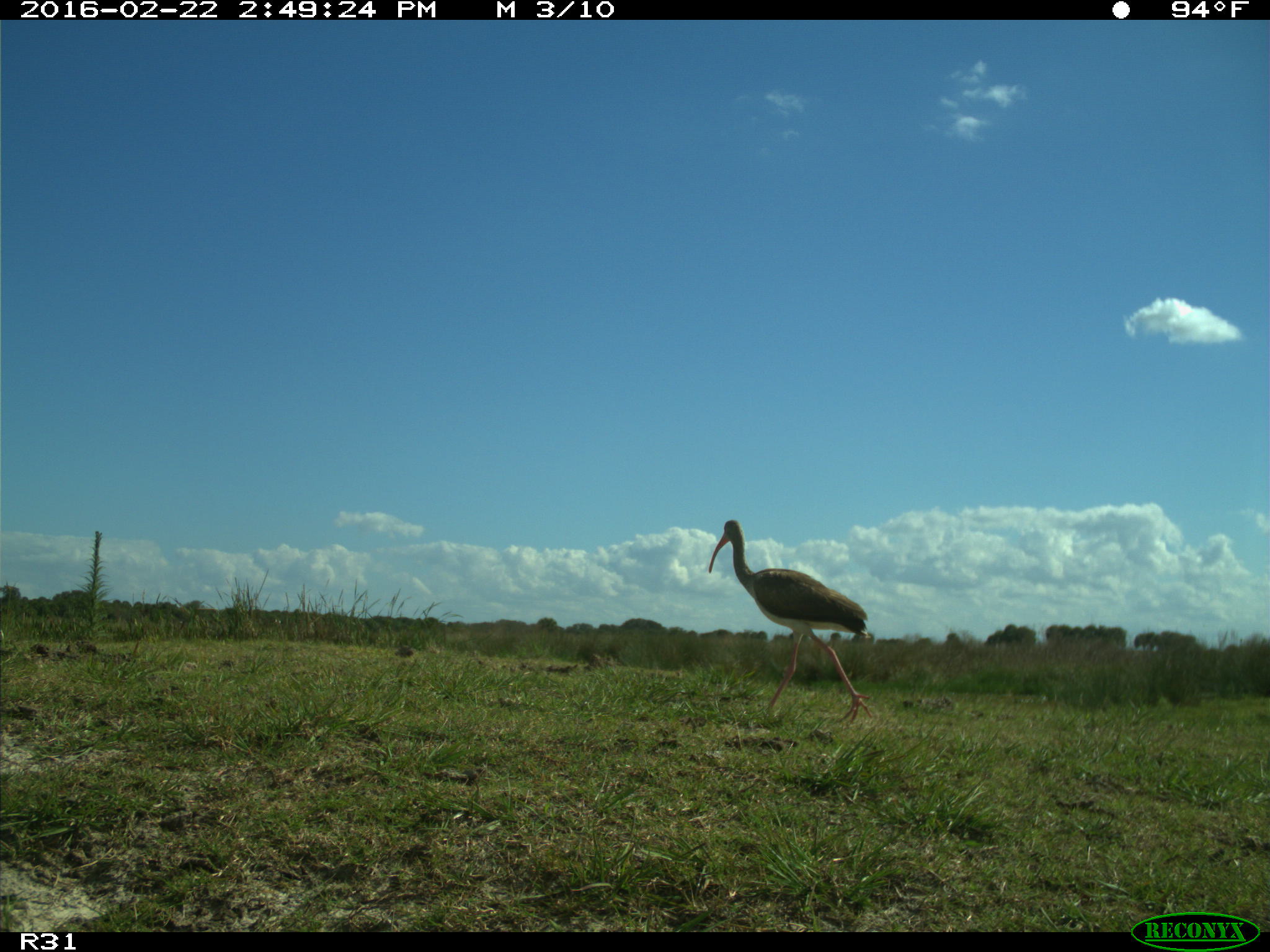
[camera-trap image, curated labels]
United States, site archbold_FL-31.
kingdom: Animalia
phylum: Chordata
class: Aves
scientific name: Aves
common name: birds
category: unidentified bird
Unidentified bird (birds) (Aves).